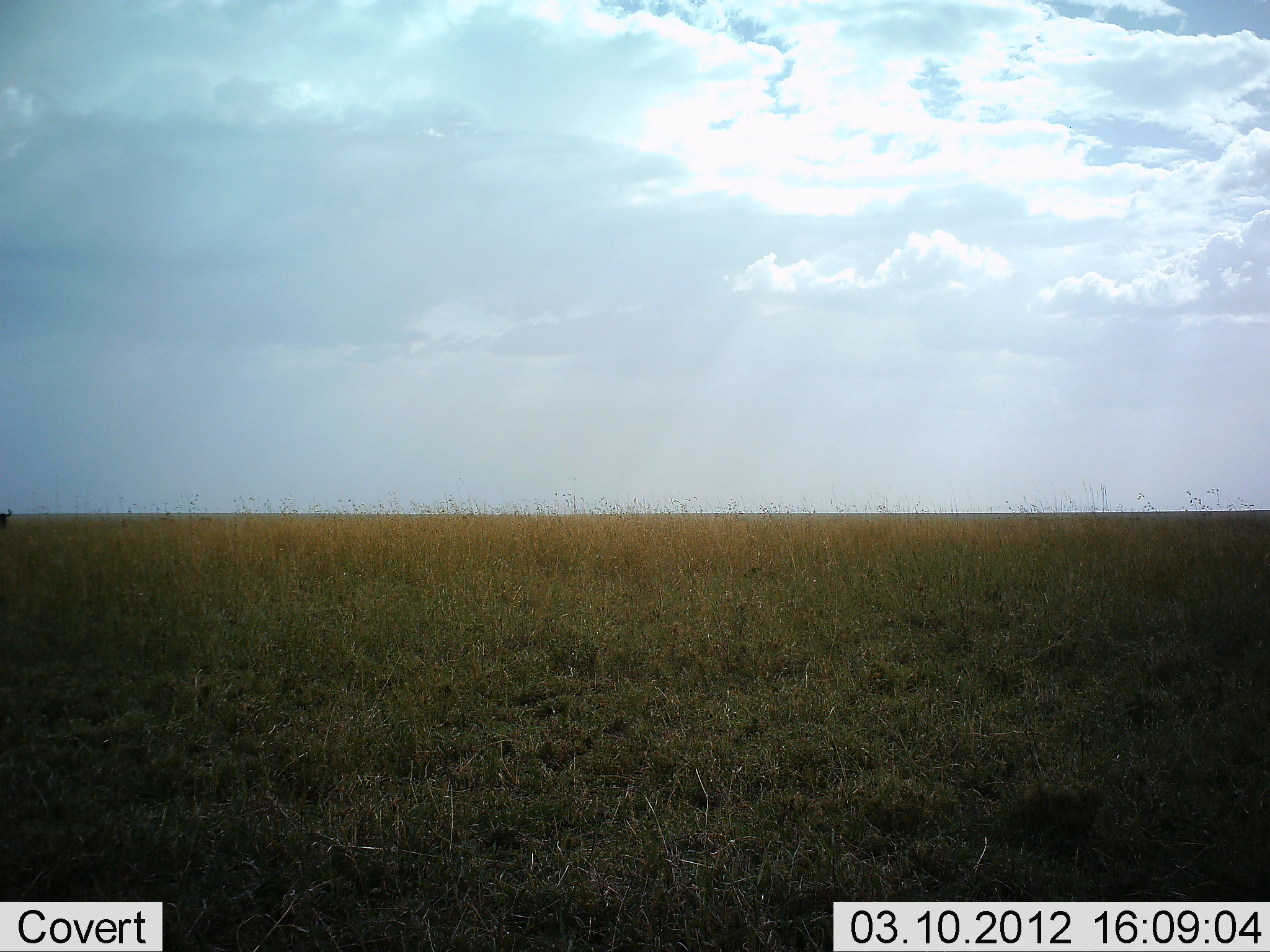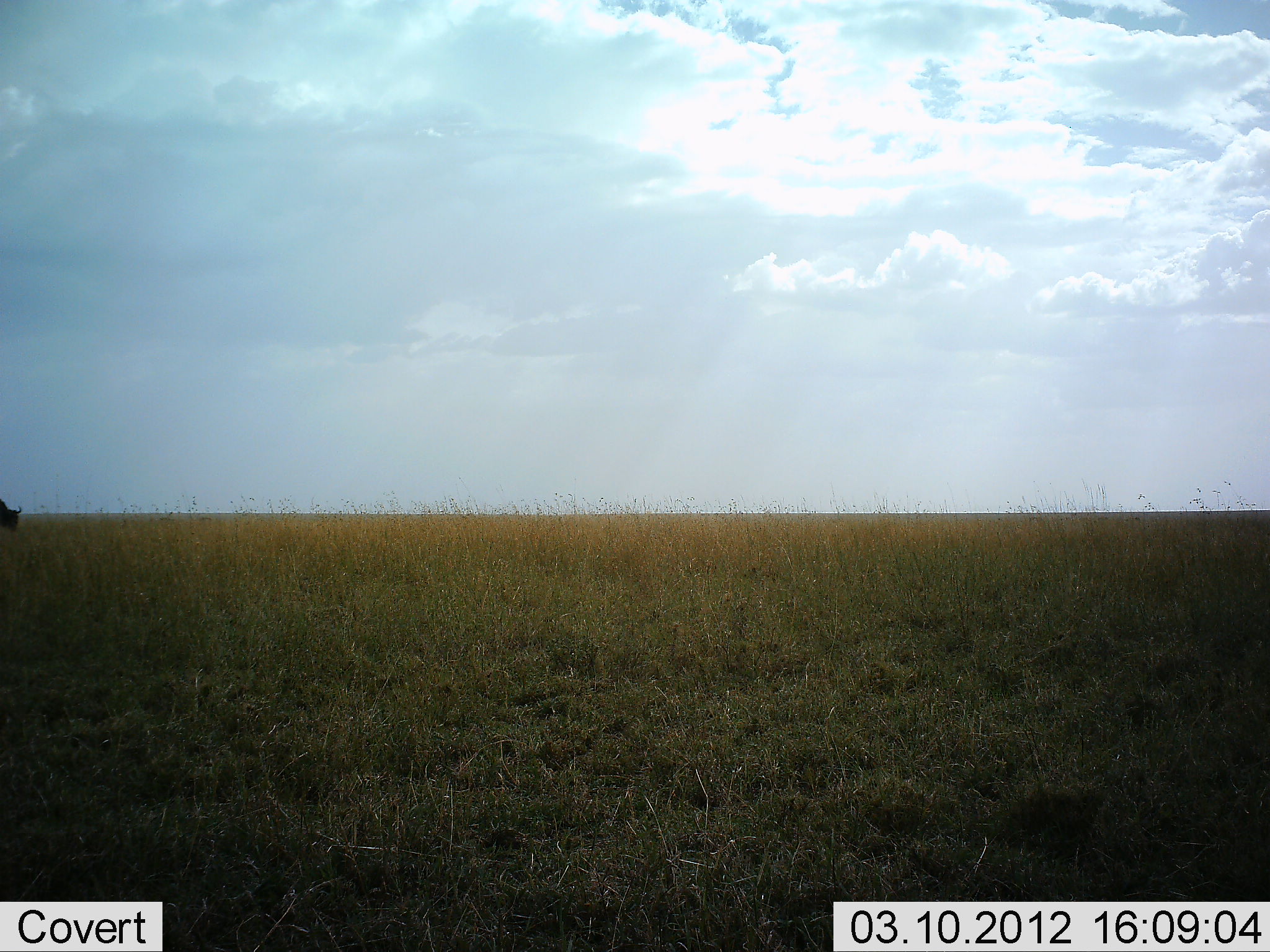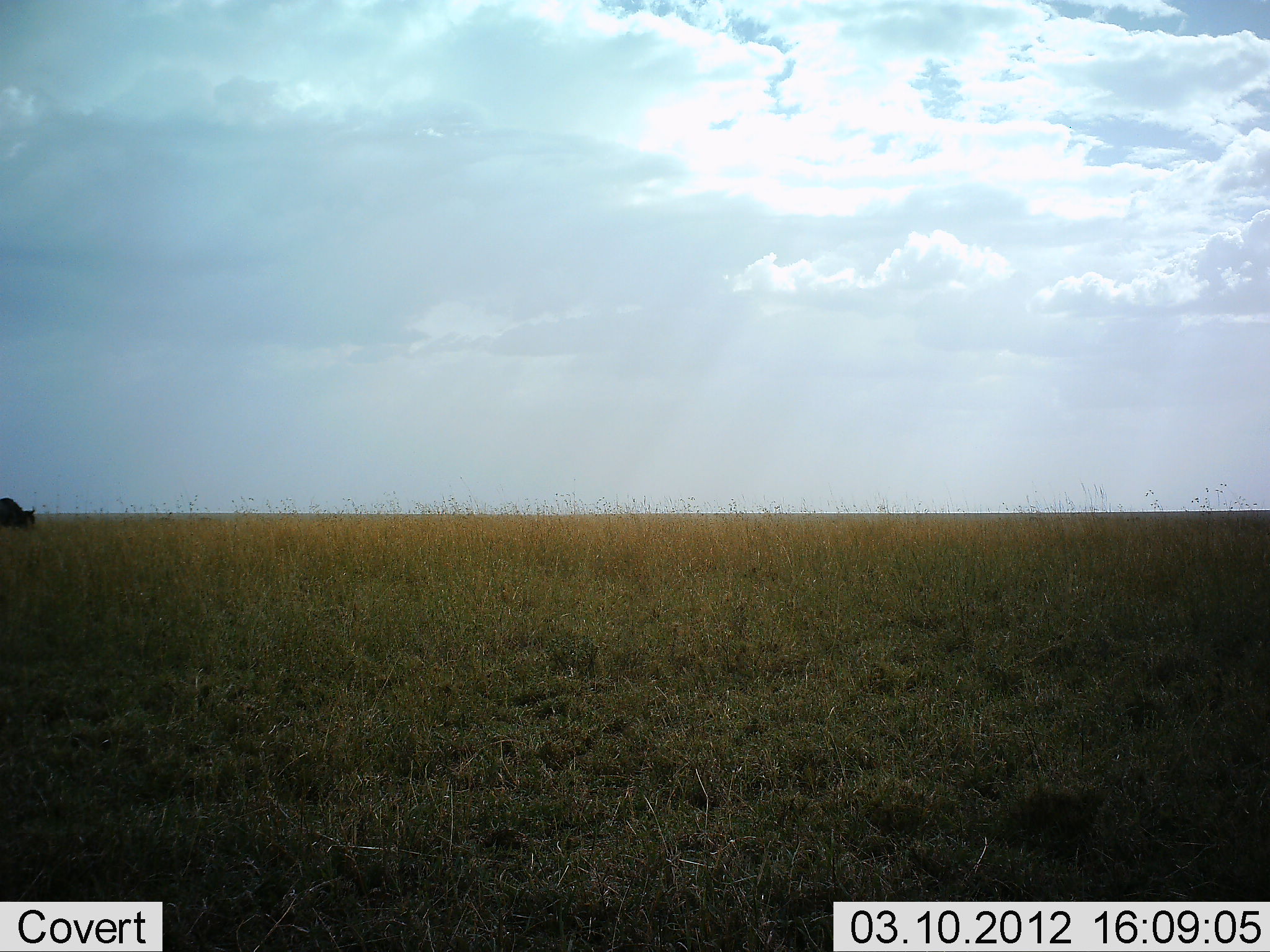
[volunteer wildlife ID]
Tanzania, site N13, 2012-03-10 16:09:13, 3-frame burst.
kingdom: Animalia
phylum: Chordata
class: Mammalia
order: Artiodactyla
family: Bovidae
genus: Connochaetes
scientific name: Connochaetes taurinus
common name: blue wildebeest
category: wildebeest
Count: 1.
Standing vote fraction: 5%.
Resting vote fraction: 0%.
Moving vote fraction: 81%.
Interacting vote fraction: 0%.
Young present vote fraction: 0%.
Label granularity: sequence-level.